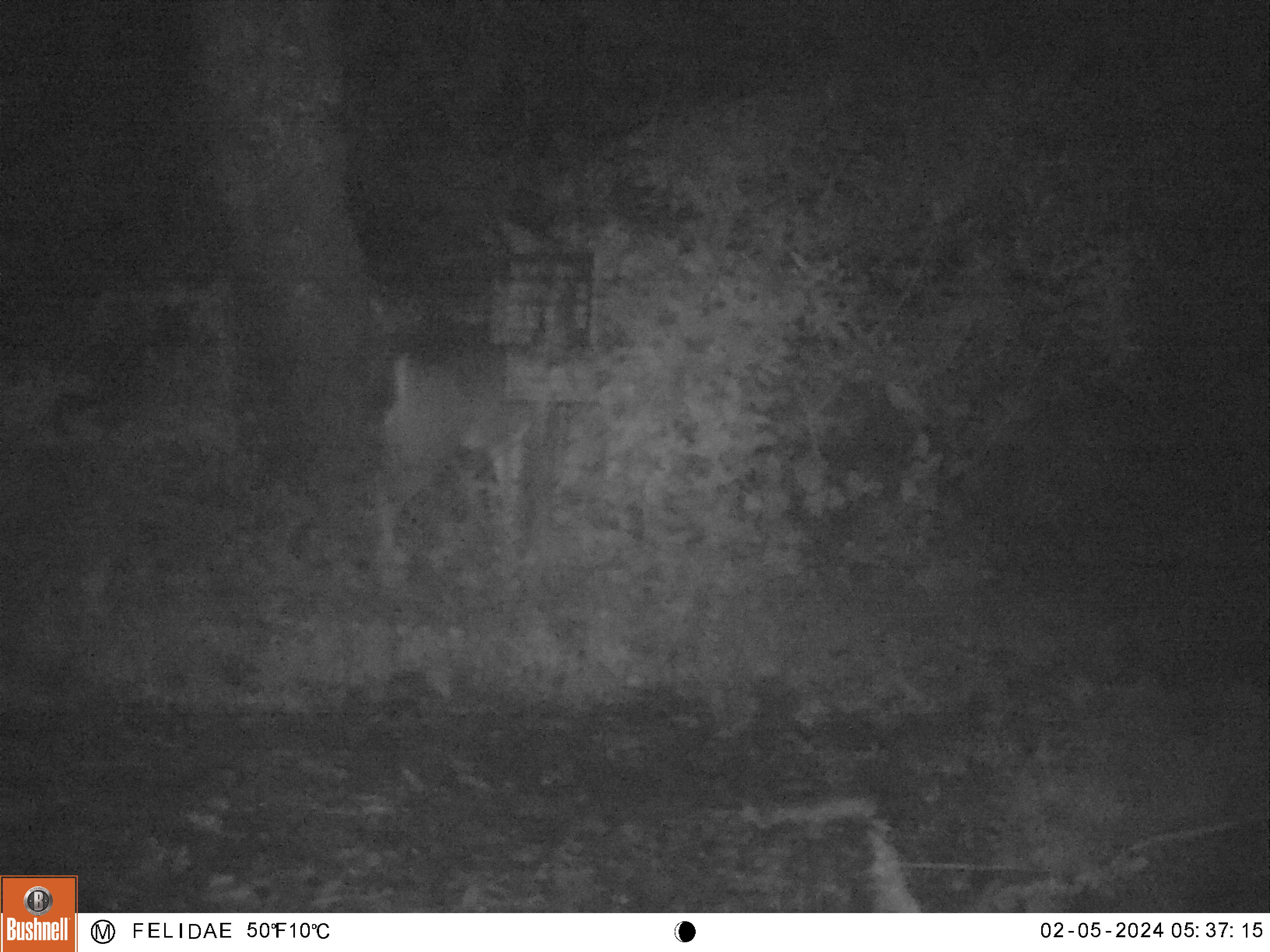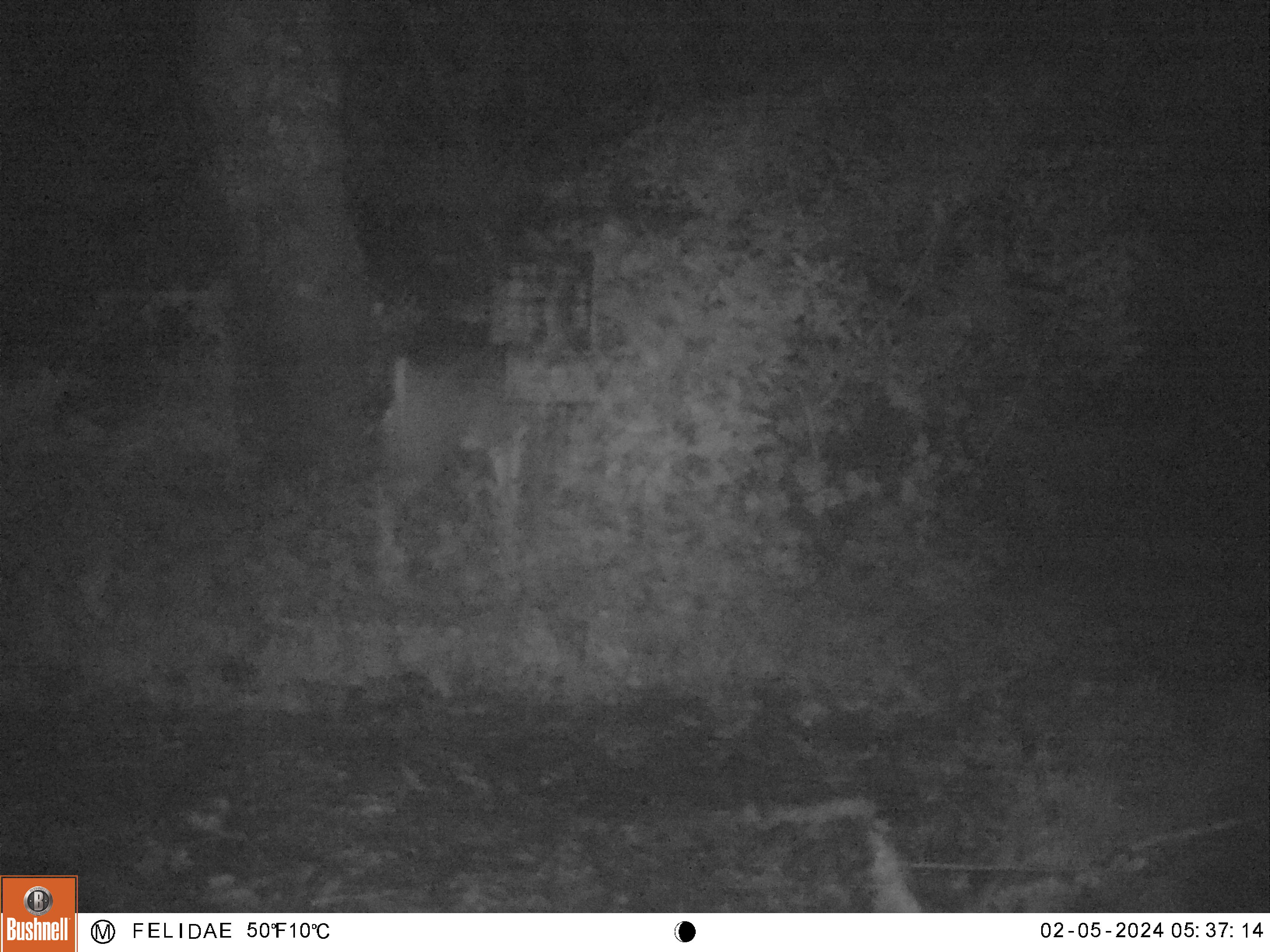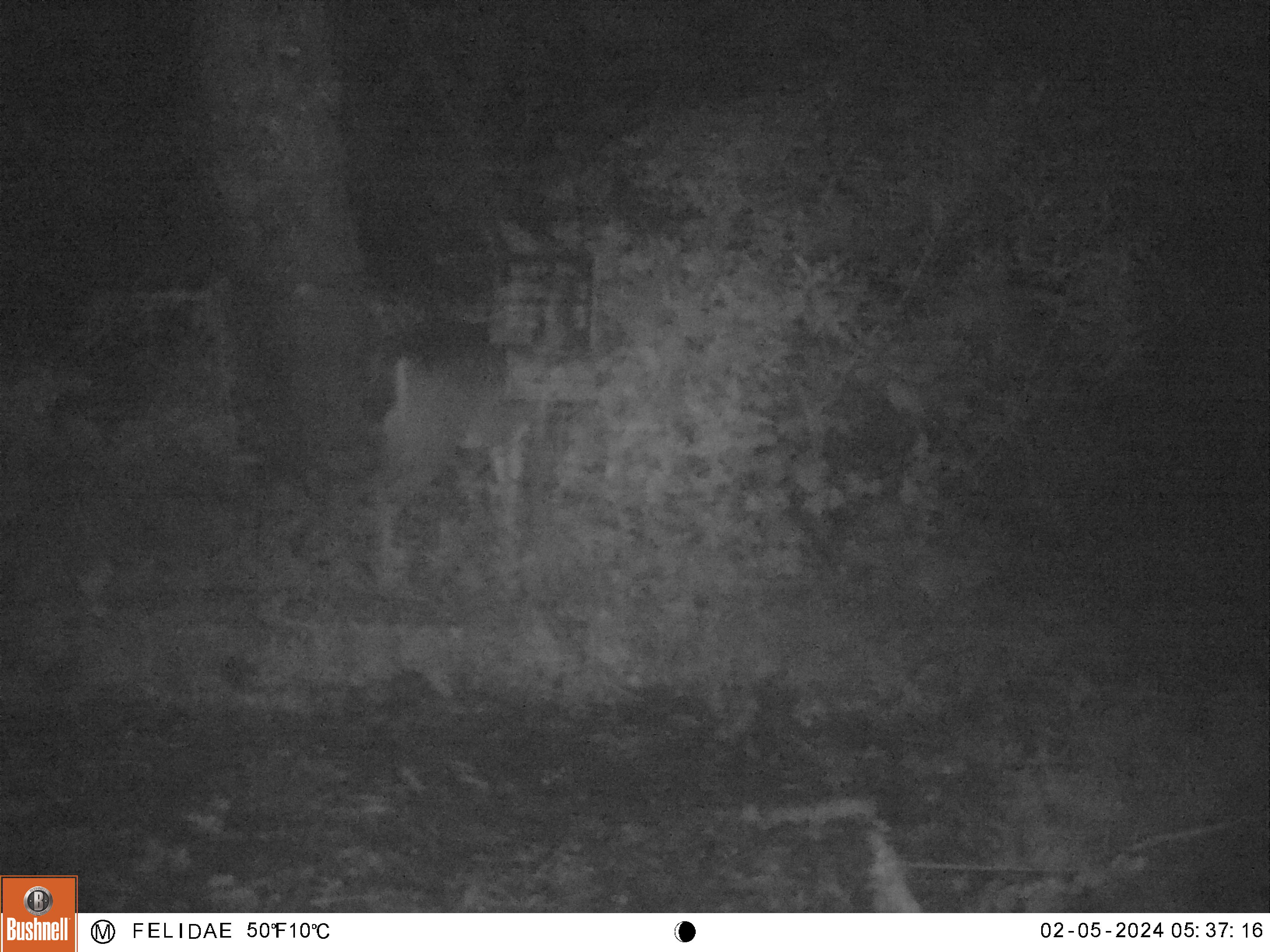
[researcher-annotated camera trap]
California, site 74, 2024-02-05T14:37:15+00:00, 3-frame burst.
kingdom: Animalia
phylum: Chordata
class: Mammalia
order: Artiodactyla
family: Cervidae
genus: Odocoileus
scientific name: Odocoileus hemionus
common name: mule deer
Mule deer (Odocoileus hemionus).